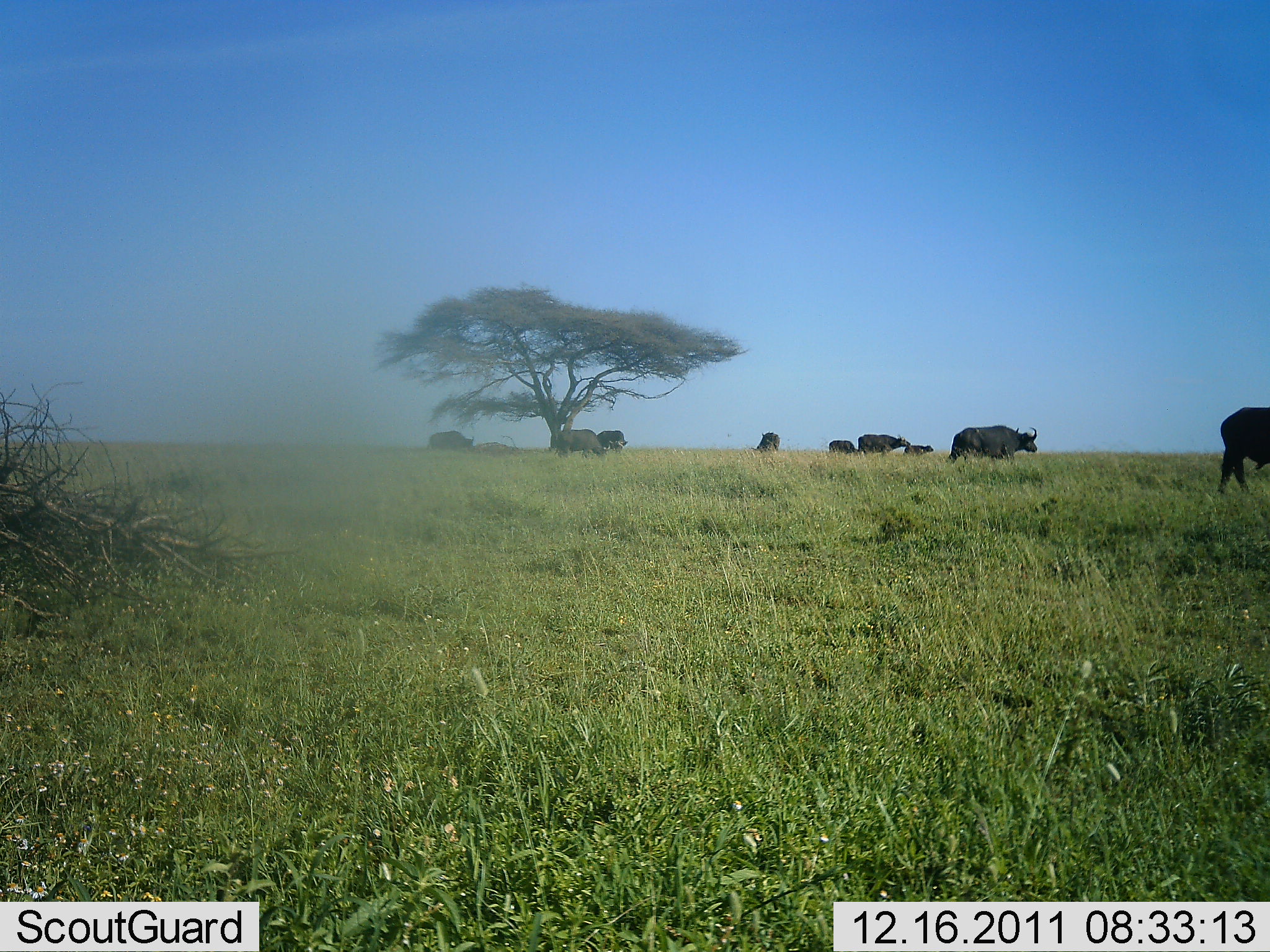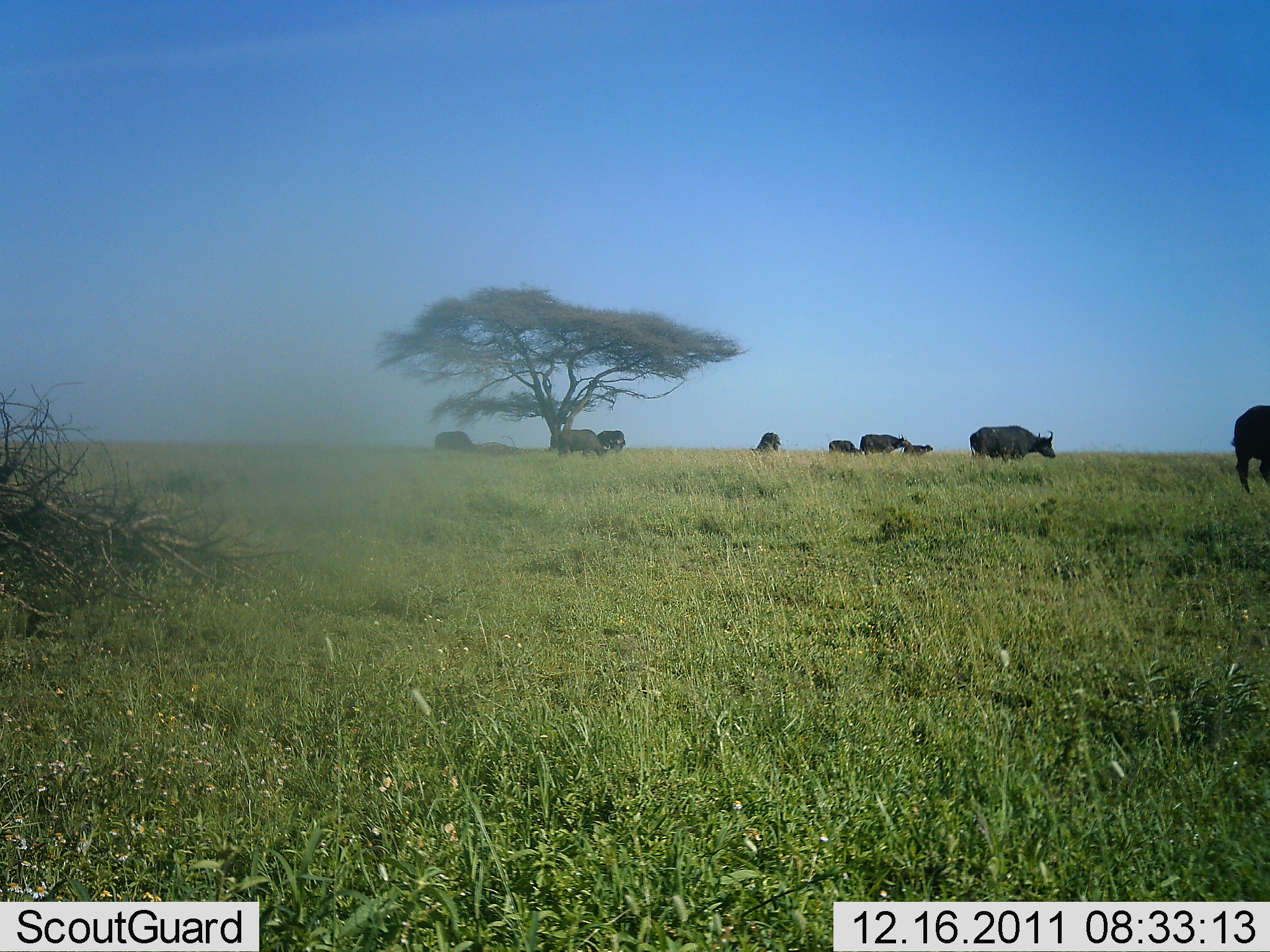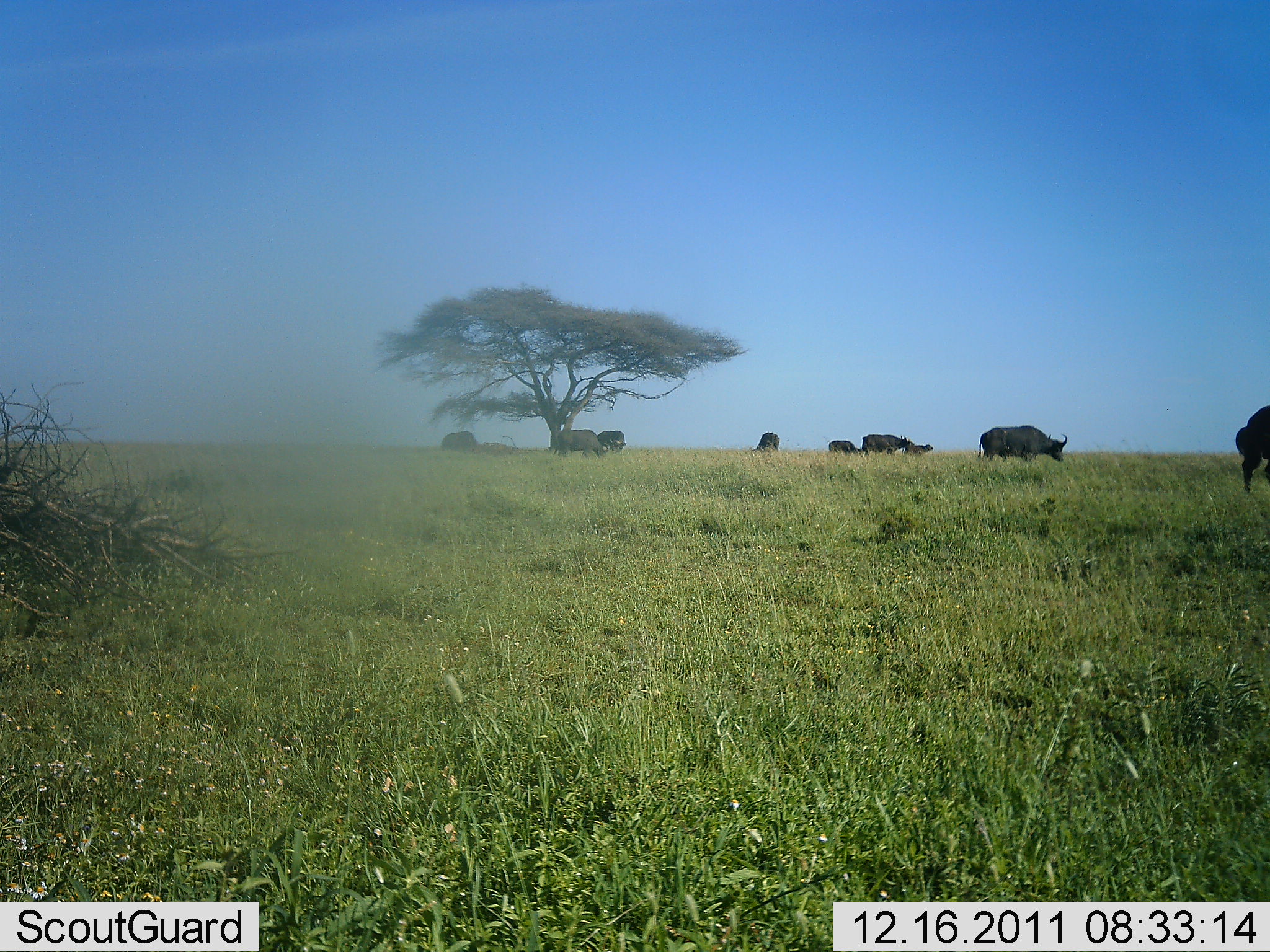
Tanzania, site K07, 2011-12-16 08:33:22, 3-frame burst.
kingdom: Animalia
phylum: Chordata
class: Mammalia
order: Artiodactyla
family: Bovidae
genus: Syncerus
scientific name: Syncerus caffer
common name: cape buffalo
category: buffalo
Buffalo (cape buffalo) (Syncerus caffer), count 9. Behavior (volunteer vote fractions): standing 70%, resting 10%, moving 100%, interacting 0%. Young present (vote fraction): 0%. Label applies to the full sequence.